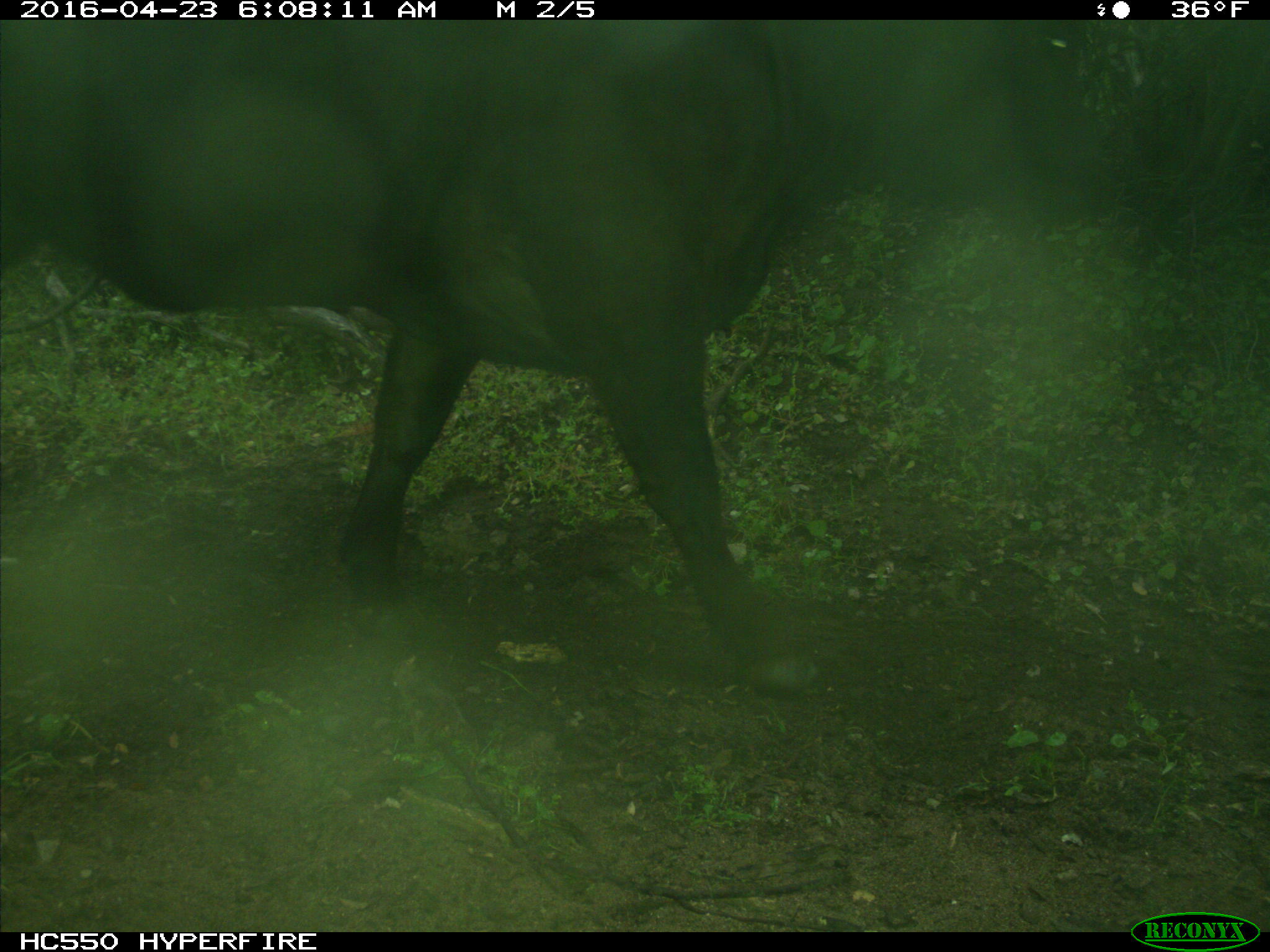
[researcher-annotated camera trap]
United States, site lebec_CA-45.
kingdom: Animalia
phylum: Chordata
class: Mammalia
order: Artiodactyla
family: Bovidae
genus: Bos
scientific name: Bos taurus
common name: domestic cow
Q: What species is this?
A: Bos taurus (domestic cow).